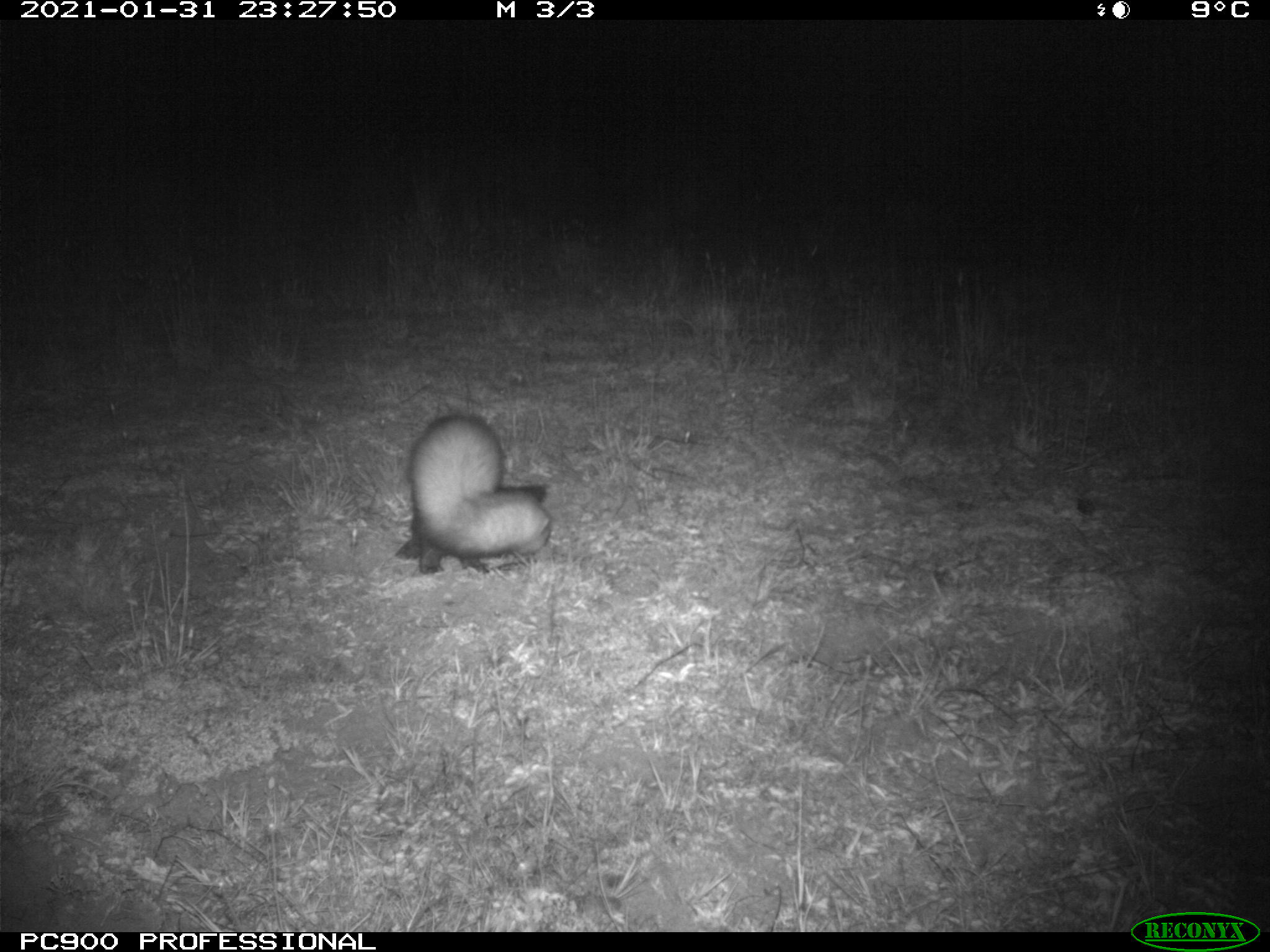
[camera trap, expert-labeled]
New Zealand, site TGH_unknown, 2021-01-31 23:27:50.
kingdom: Animalia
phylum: Chordata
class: Mammalia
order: Carnivora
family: Mustelidae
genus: Mustela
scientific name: Mustela furo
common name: ferret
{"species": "ferret (Mustela furo)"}